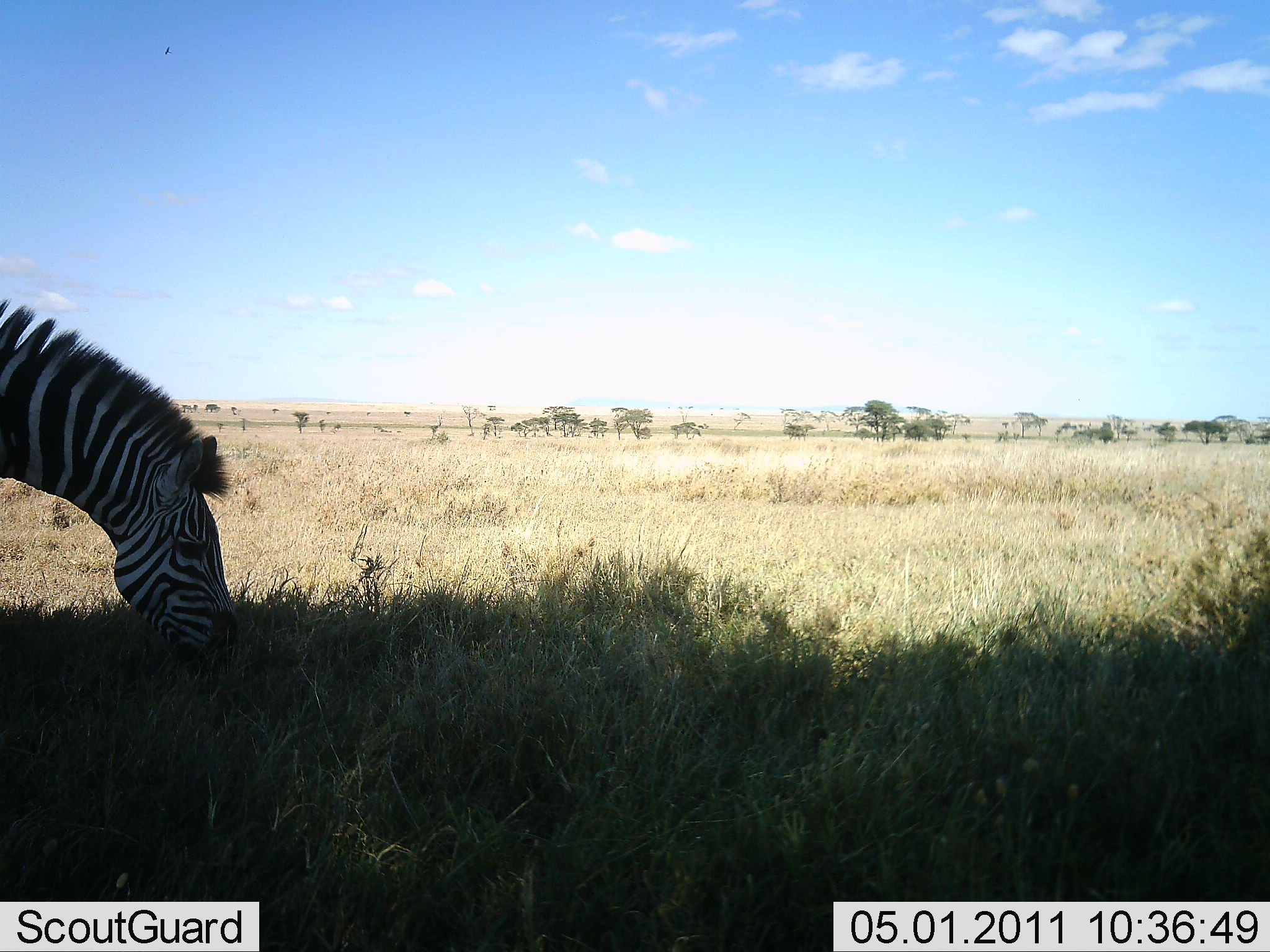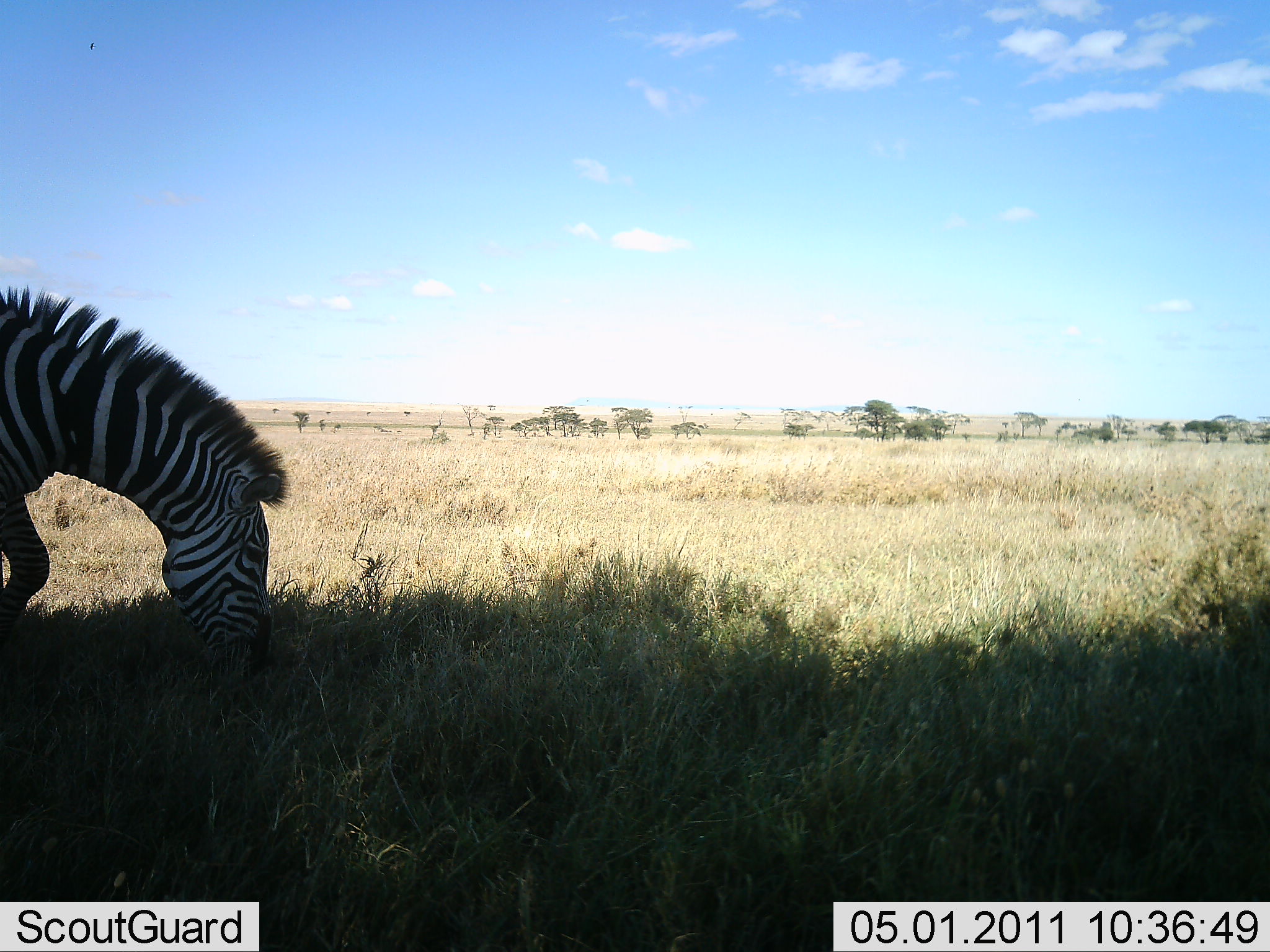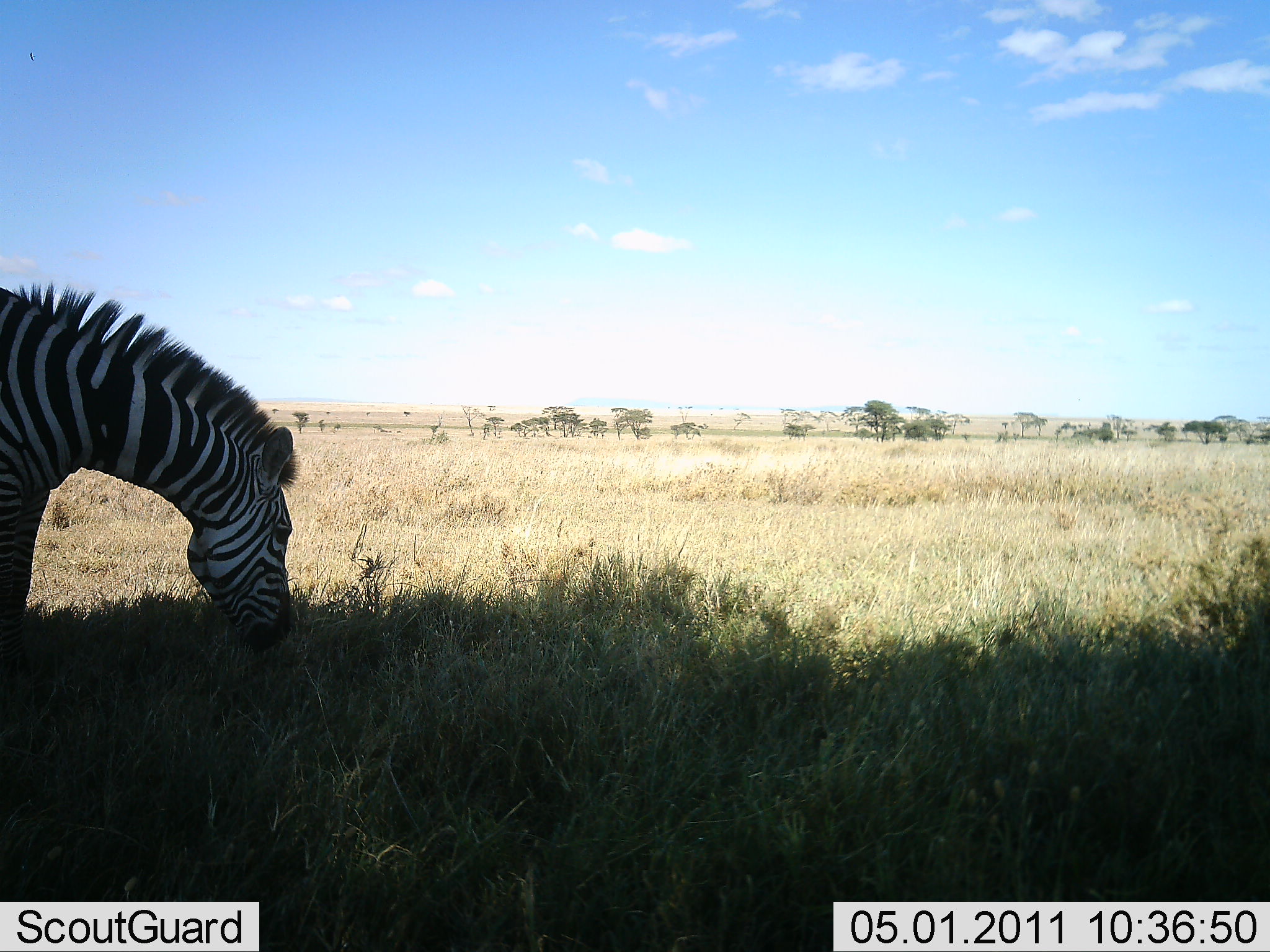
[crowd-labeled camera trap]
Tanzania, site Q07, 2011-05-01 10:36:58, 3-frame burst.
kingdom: Animalia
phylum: Chordata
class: Mammalia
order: Perissodactyla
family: Equidae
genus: Equus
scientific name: Equus quagga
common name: plains zebra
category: zebra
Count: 1.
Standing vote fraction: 15%.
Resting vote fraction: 0%.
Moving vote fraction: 8%.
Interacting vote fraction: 0%.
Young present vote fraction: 0%.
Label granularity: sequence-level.